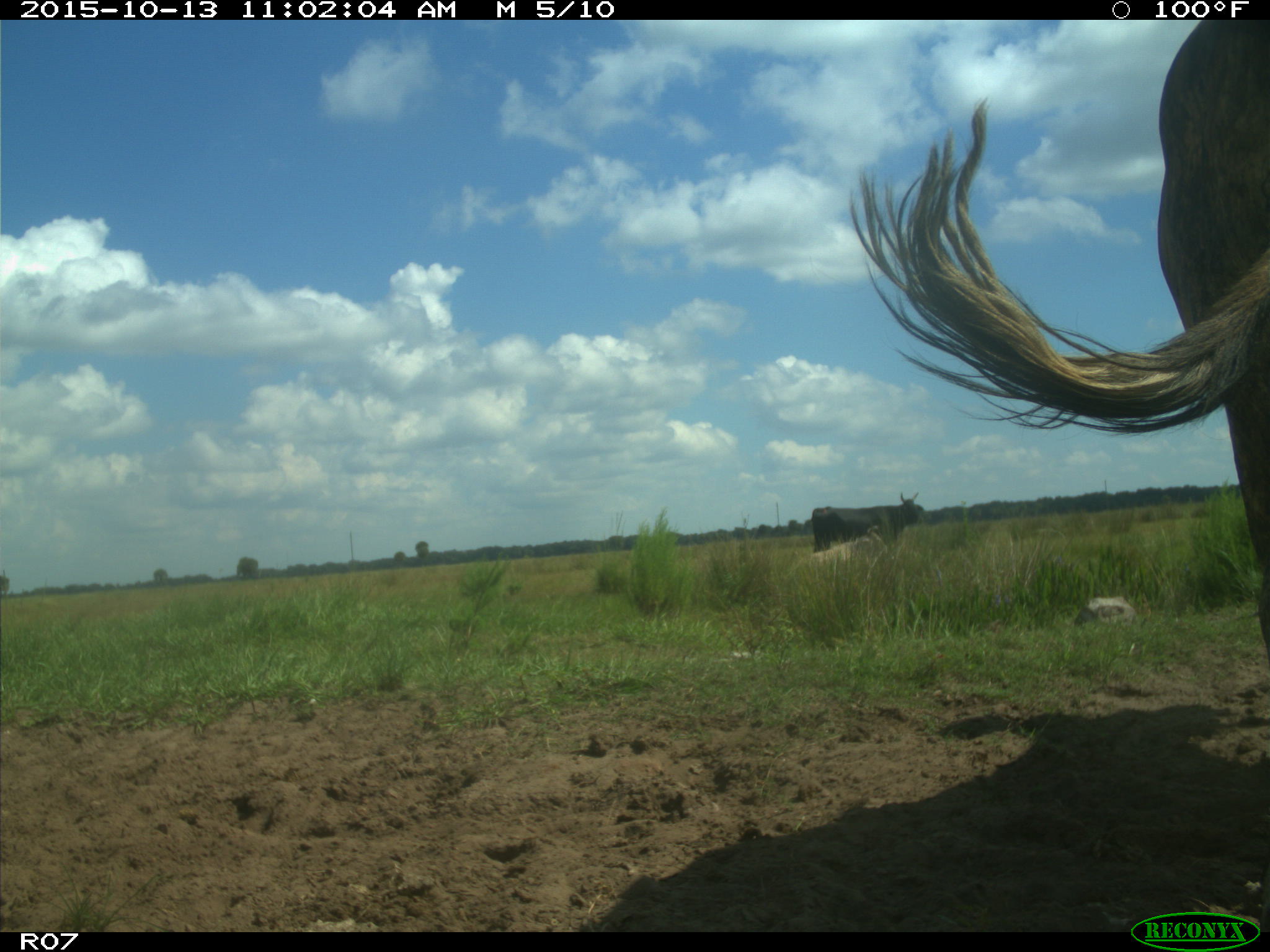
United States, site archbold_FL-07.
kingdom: Animalia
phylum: Chordata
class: Mammalia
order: Artiodactyla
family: Bovidae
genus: Bos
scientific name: Bos taurus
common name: domestic cow